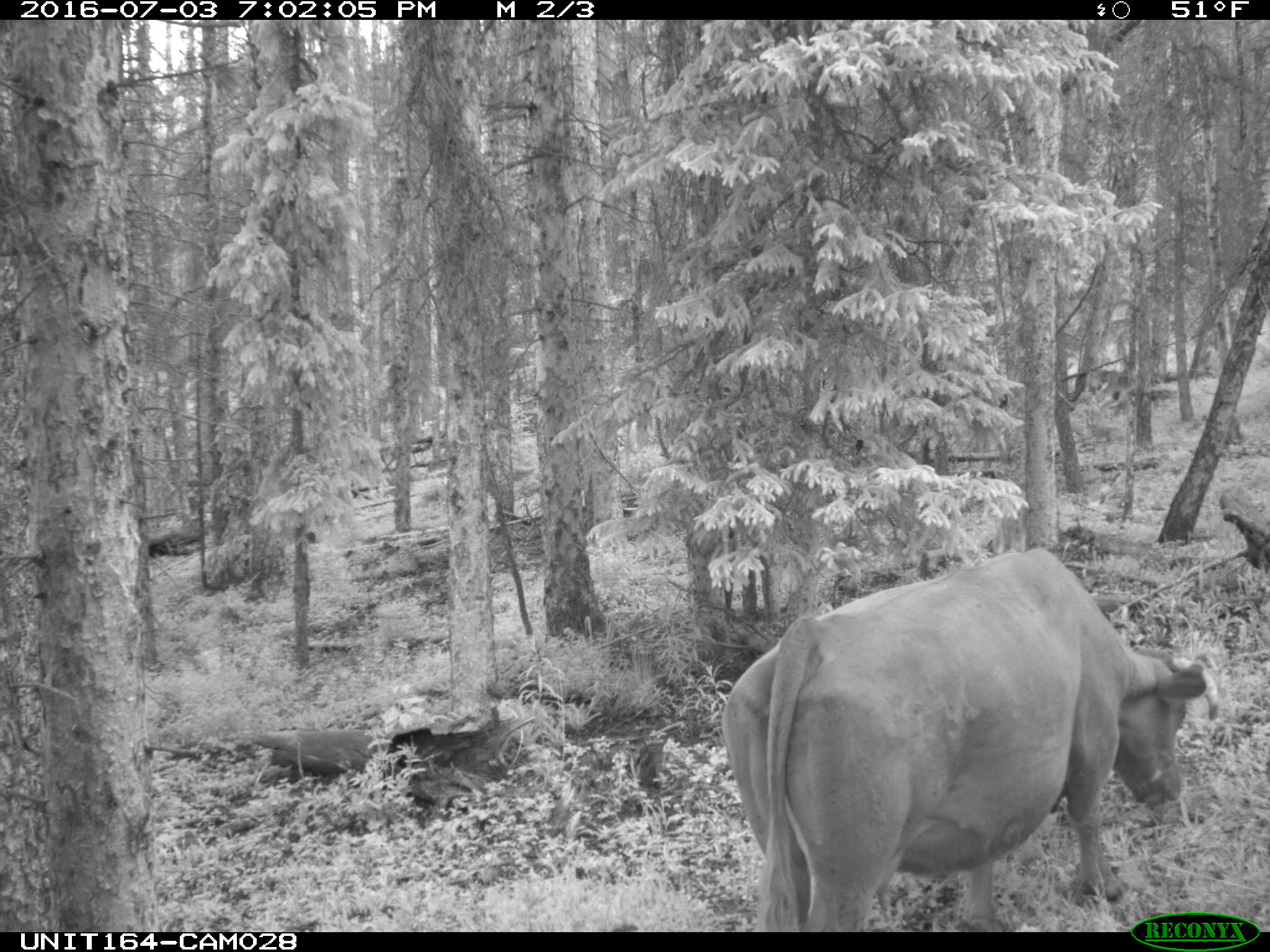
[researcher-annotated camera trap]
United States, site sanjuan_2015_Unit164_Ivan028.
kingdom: Animalia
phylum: Chordata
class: Mammalia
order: Artiodactyla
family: Bovidae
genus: Bos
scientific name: Bos taurus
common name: domestic cow